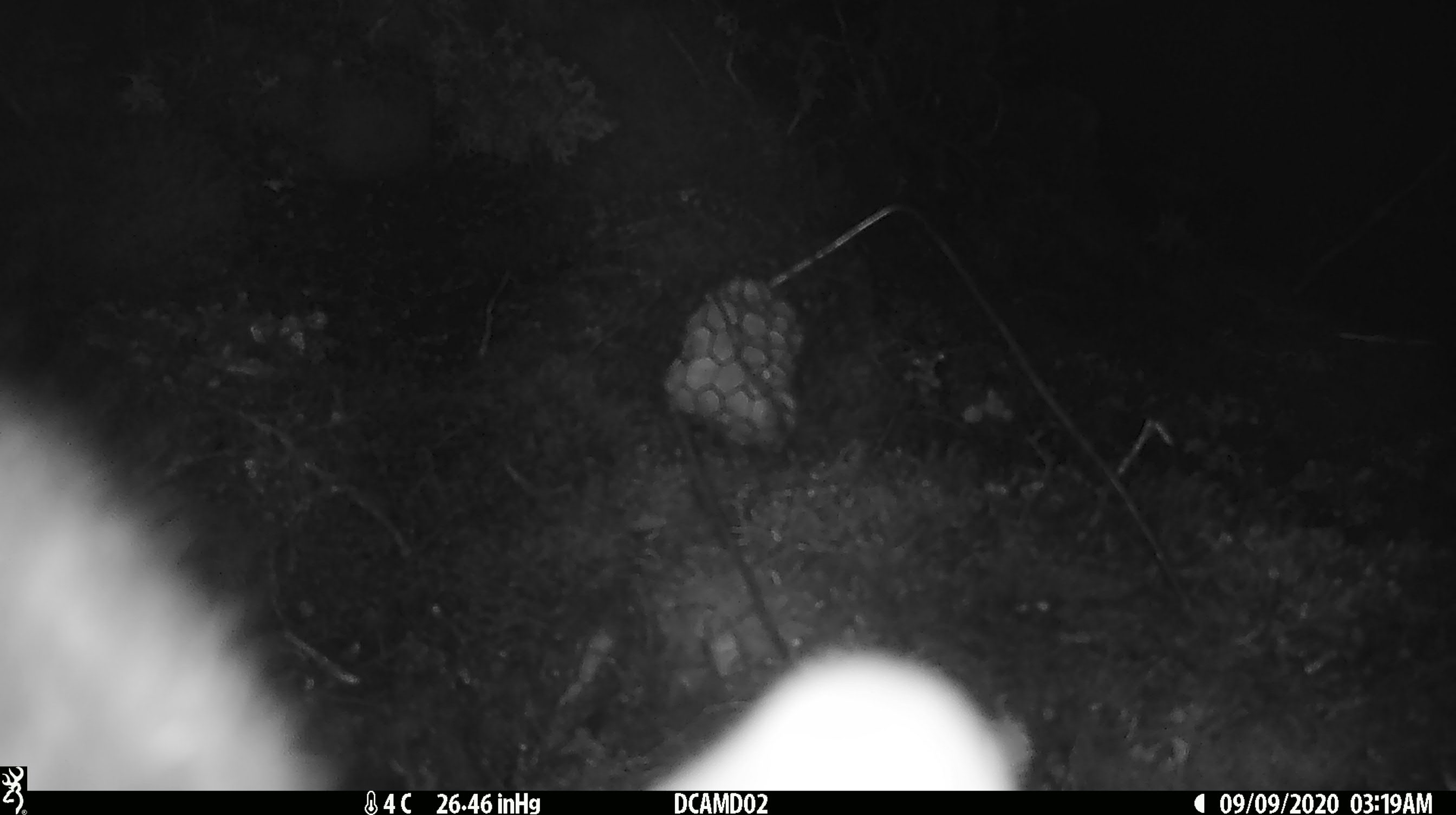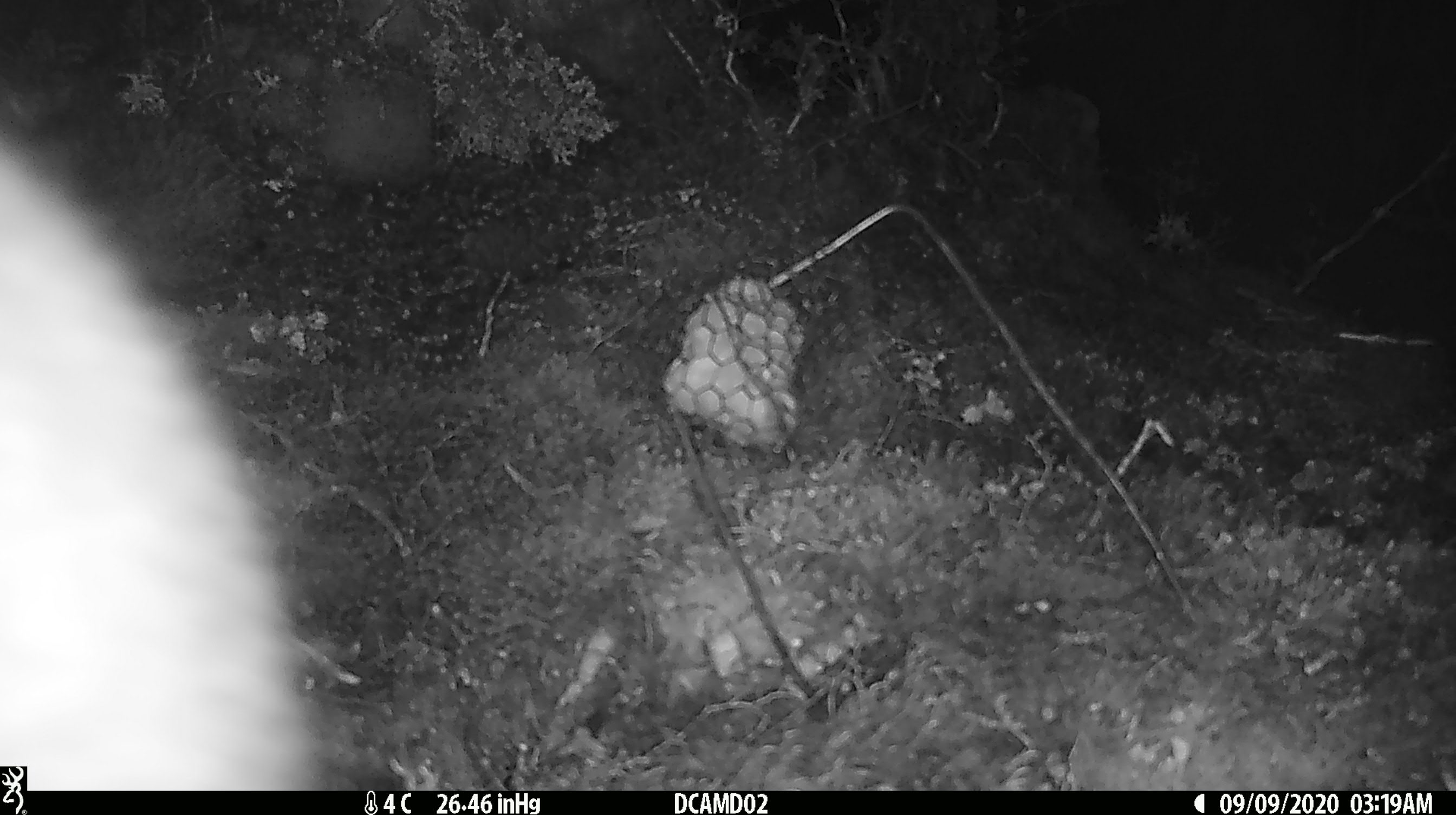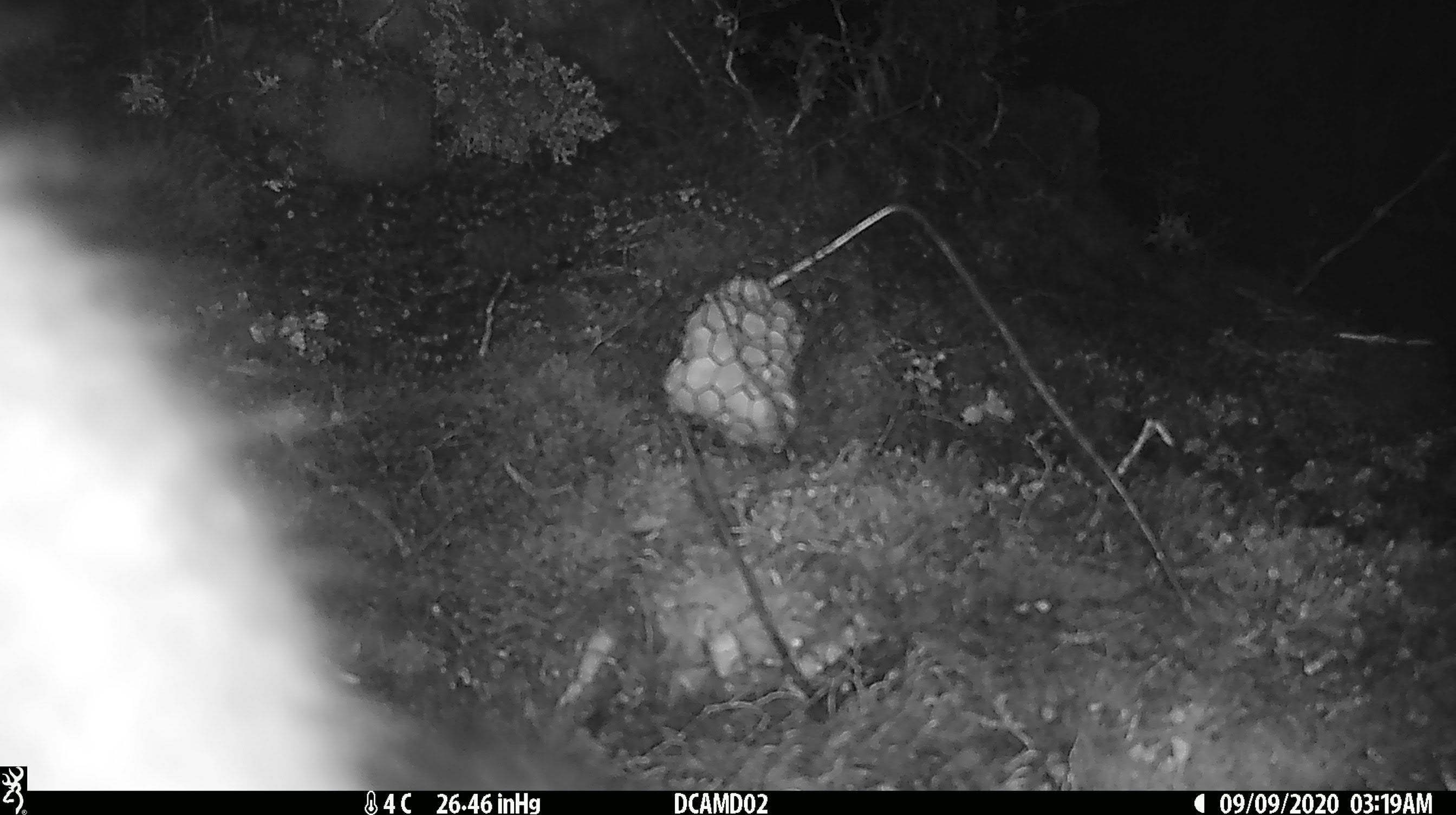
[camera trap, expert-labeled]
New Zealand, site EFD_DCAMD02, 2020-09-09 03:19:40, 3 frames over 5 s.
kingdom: Animalia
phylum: Chordata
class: Mammalia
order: Diprotodontia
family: Phalangeridae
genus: Trichosurus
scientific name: Trichosurus vulpecula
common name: common brushtail possum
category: possum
Possum (common brushtail possum) (Trichosurus vulpecula).